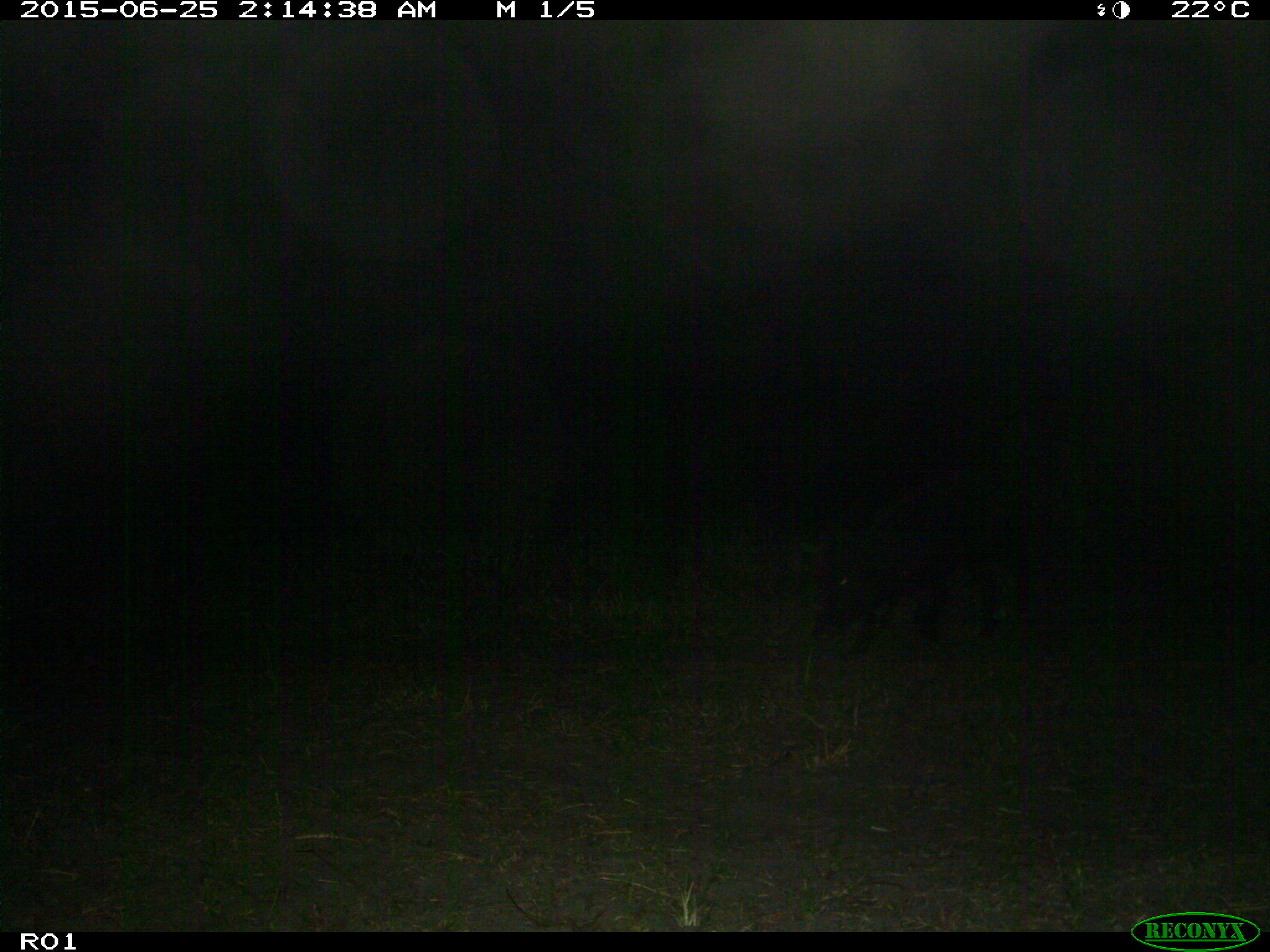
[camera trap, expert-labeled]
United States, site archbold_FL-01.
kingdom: Animalia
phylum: Chordata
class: Mammalia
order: Artiodactyla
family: Suidae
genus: Sus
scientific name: Sus scrofa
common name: wild boar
Sus scrofa (wild boar).